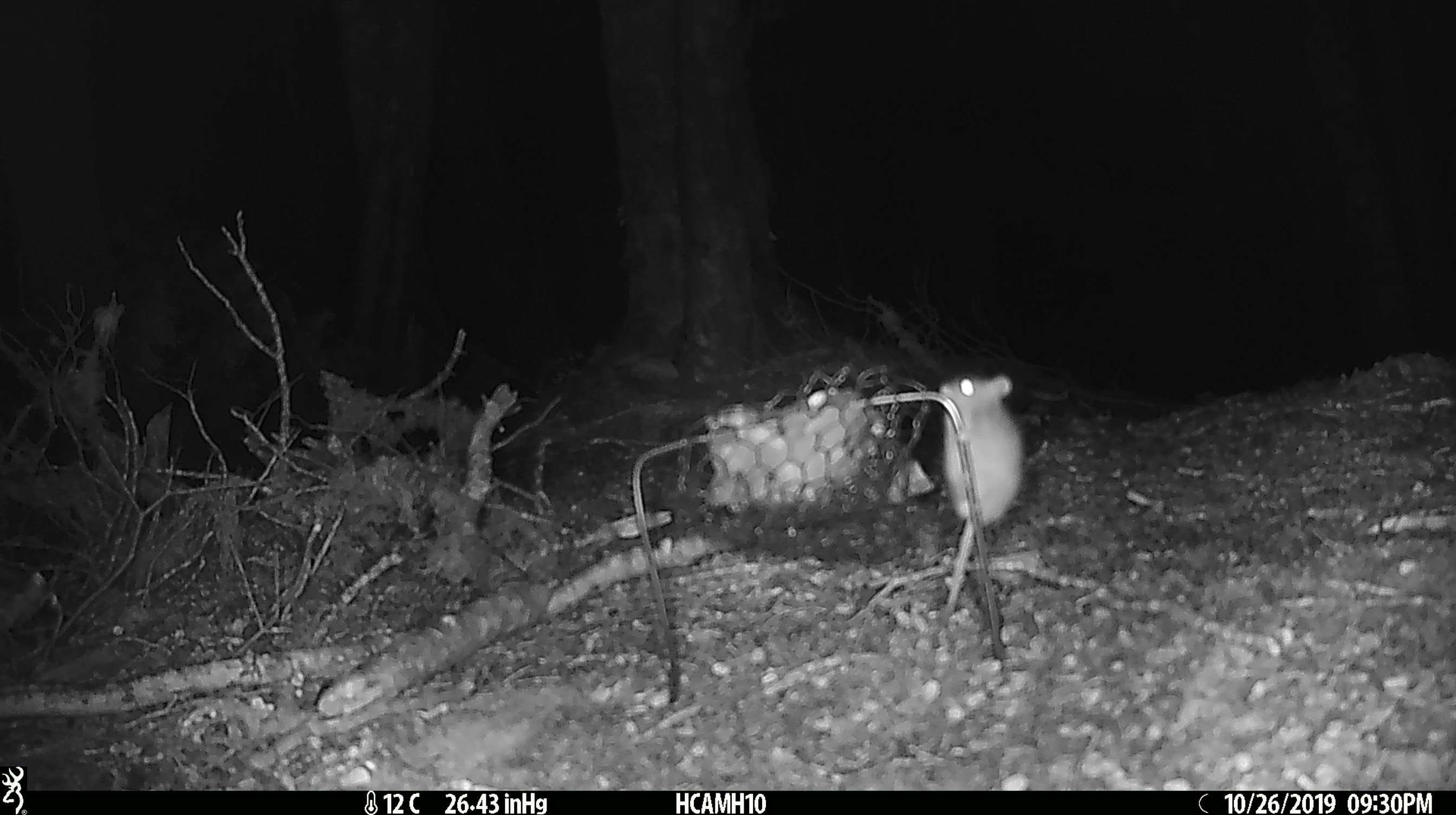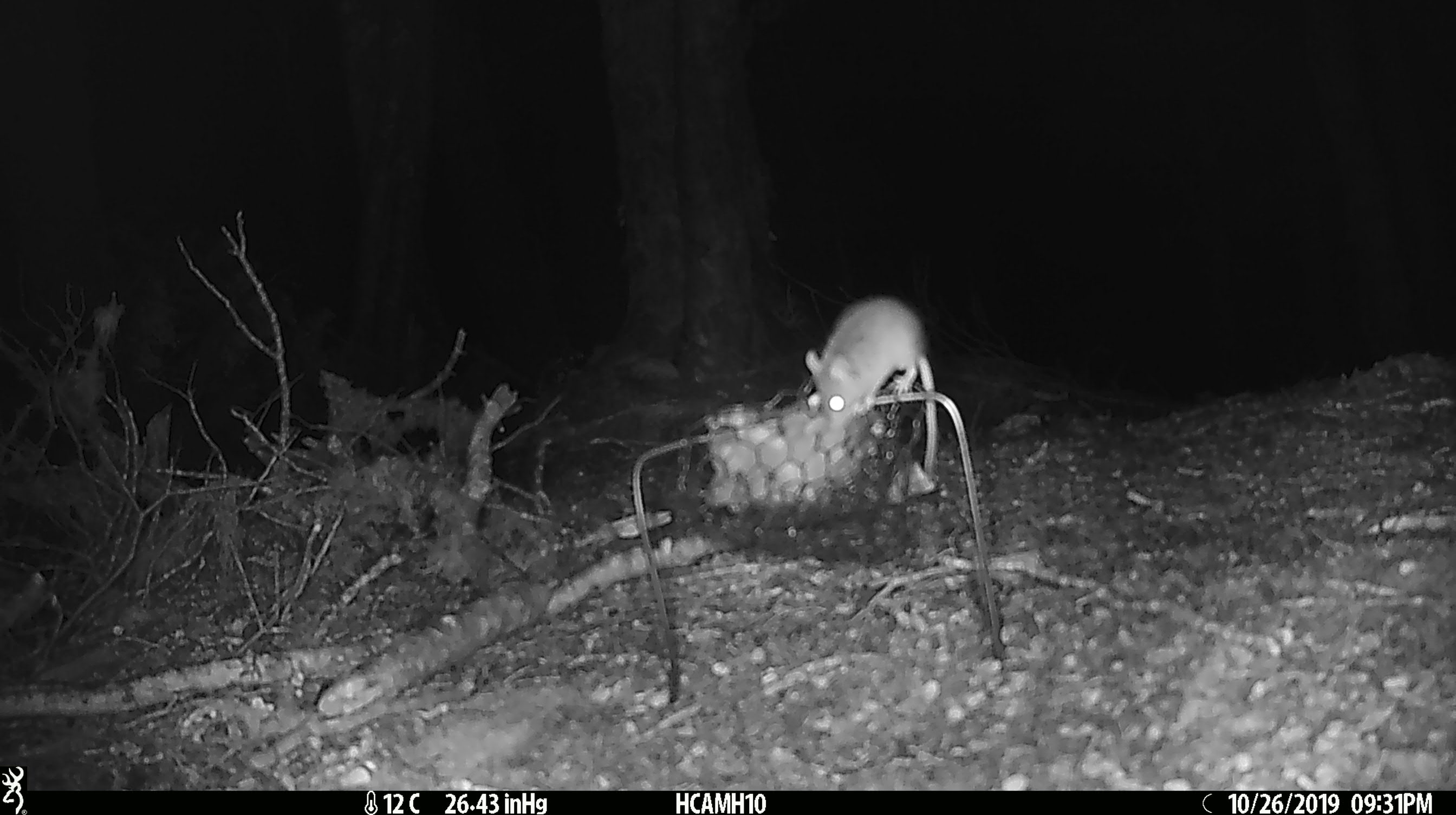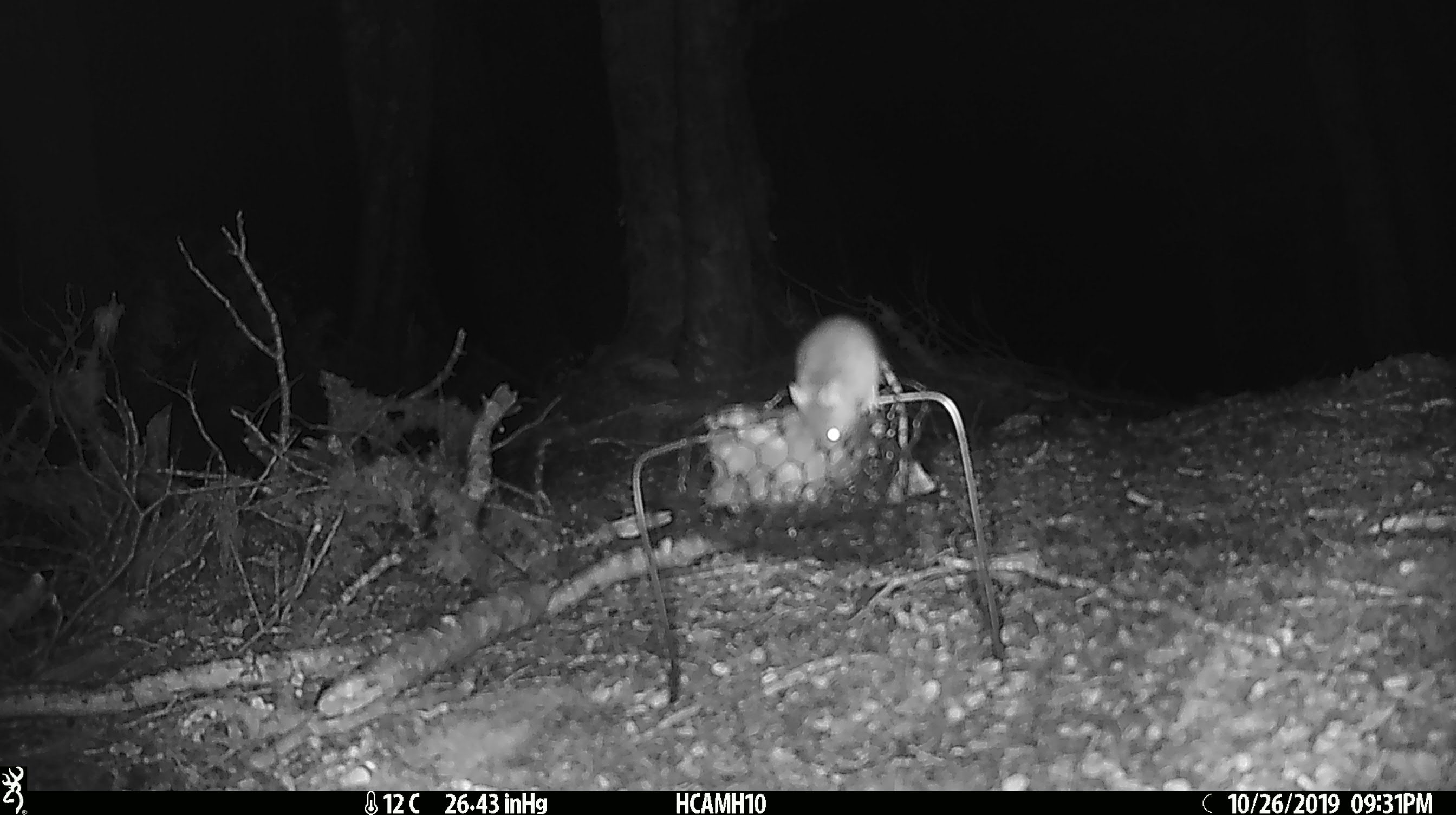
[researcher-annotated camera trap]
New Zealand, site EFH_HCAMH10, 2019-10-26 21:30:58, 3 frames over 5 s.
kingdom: Animalia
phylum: Chordata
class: Mammalia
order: Rodentia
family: Muridae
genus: Mus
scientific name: Mus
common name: mouse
Mouse (Mus).